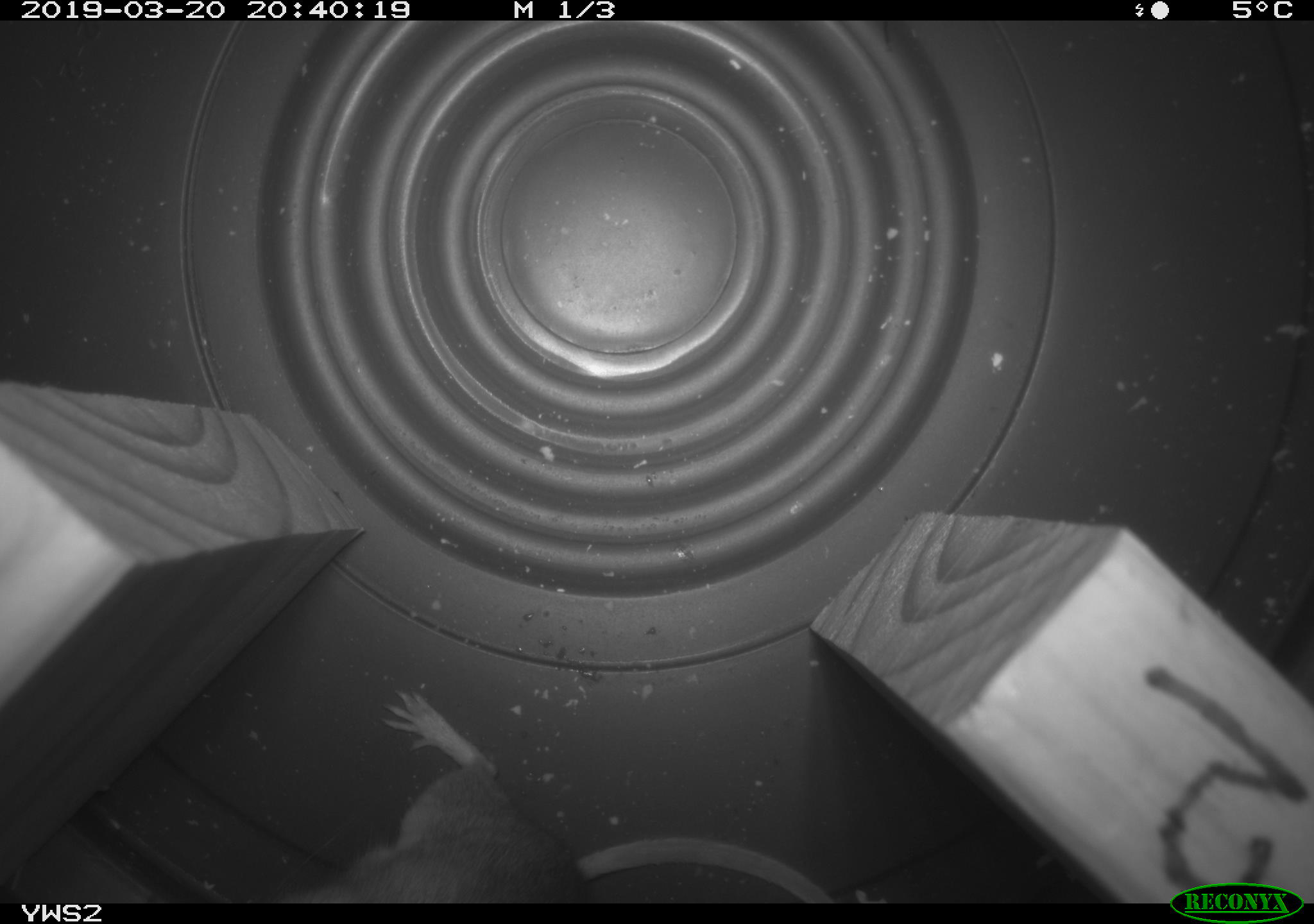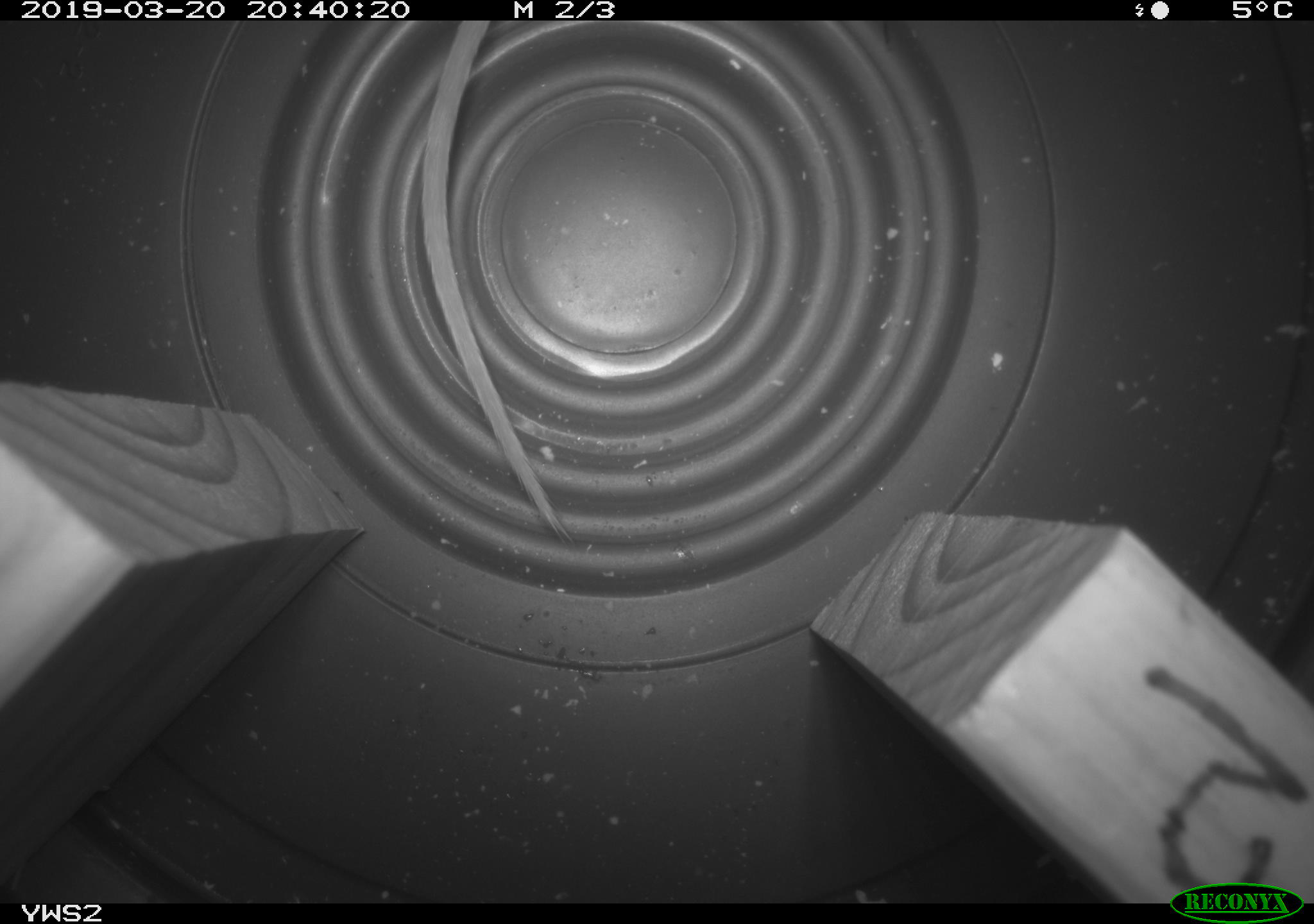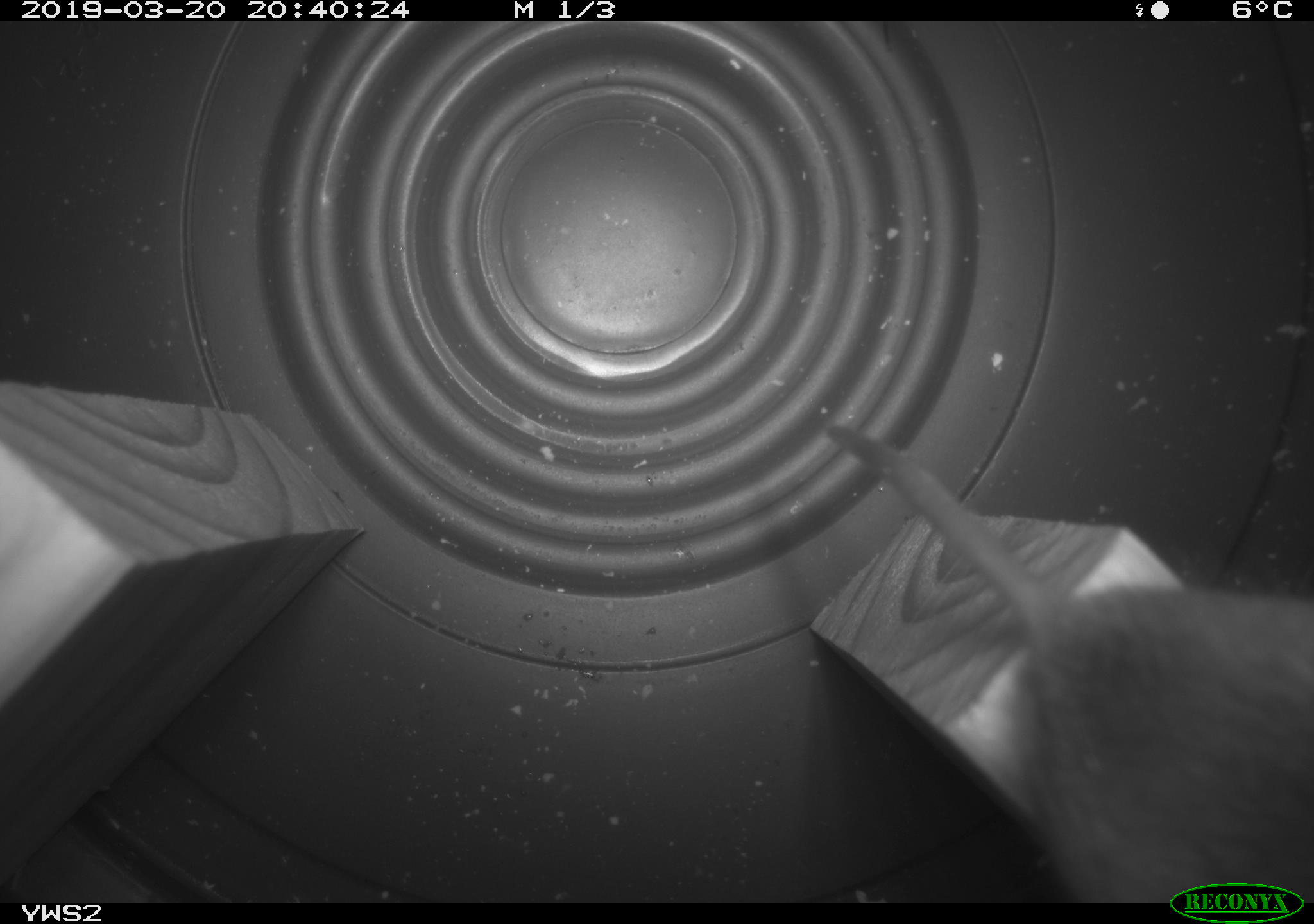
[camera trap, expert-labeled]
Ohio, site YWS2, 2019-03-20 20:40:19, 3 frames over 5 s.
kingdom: Animalia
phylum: Chordata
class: Mammalia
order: Rodentia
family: Cricetidae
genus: Peromyscus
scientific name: Peromyscus leucopus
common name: white-footed mouse